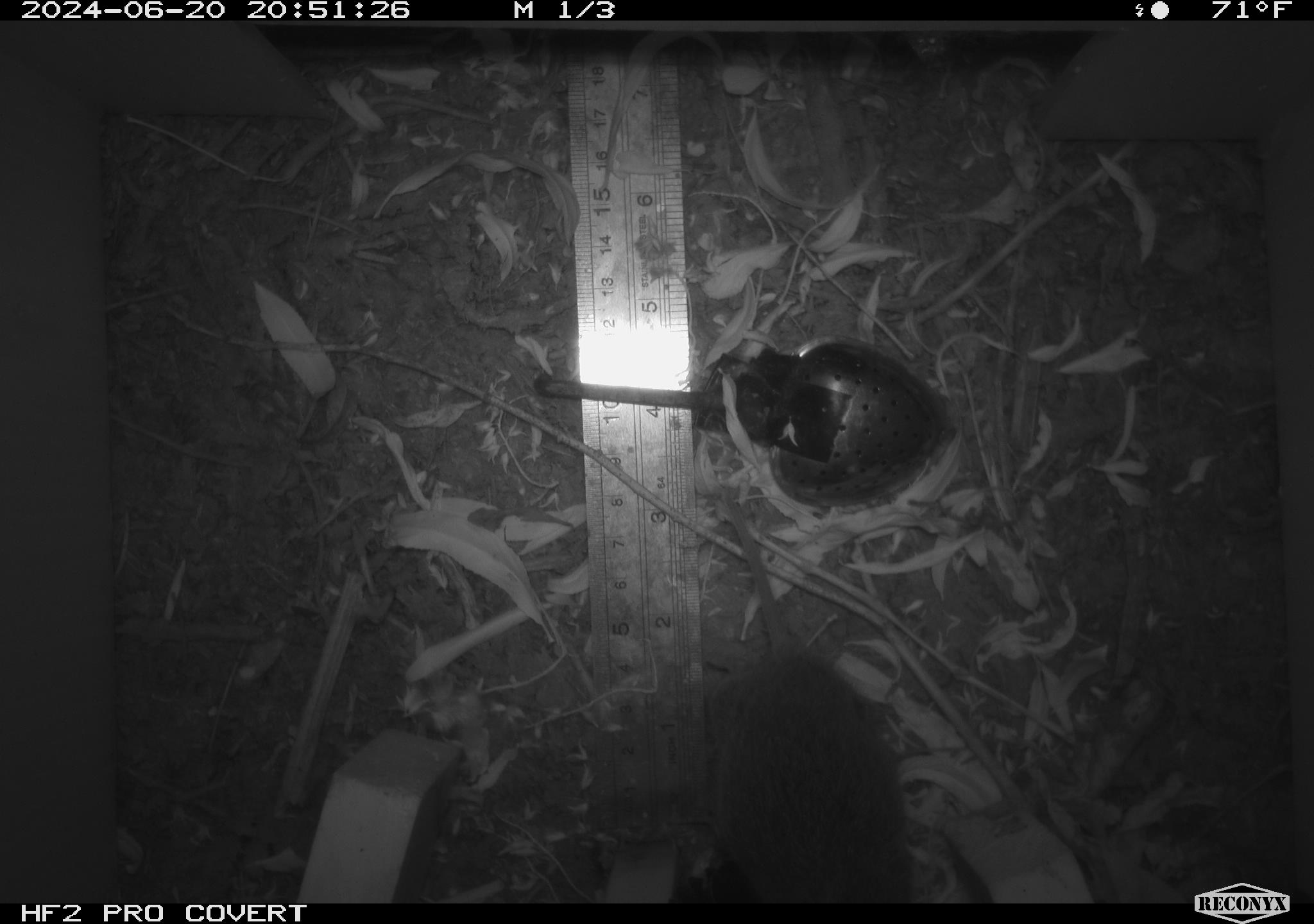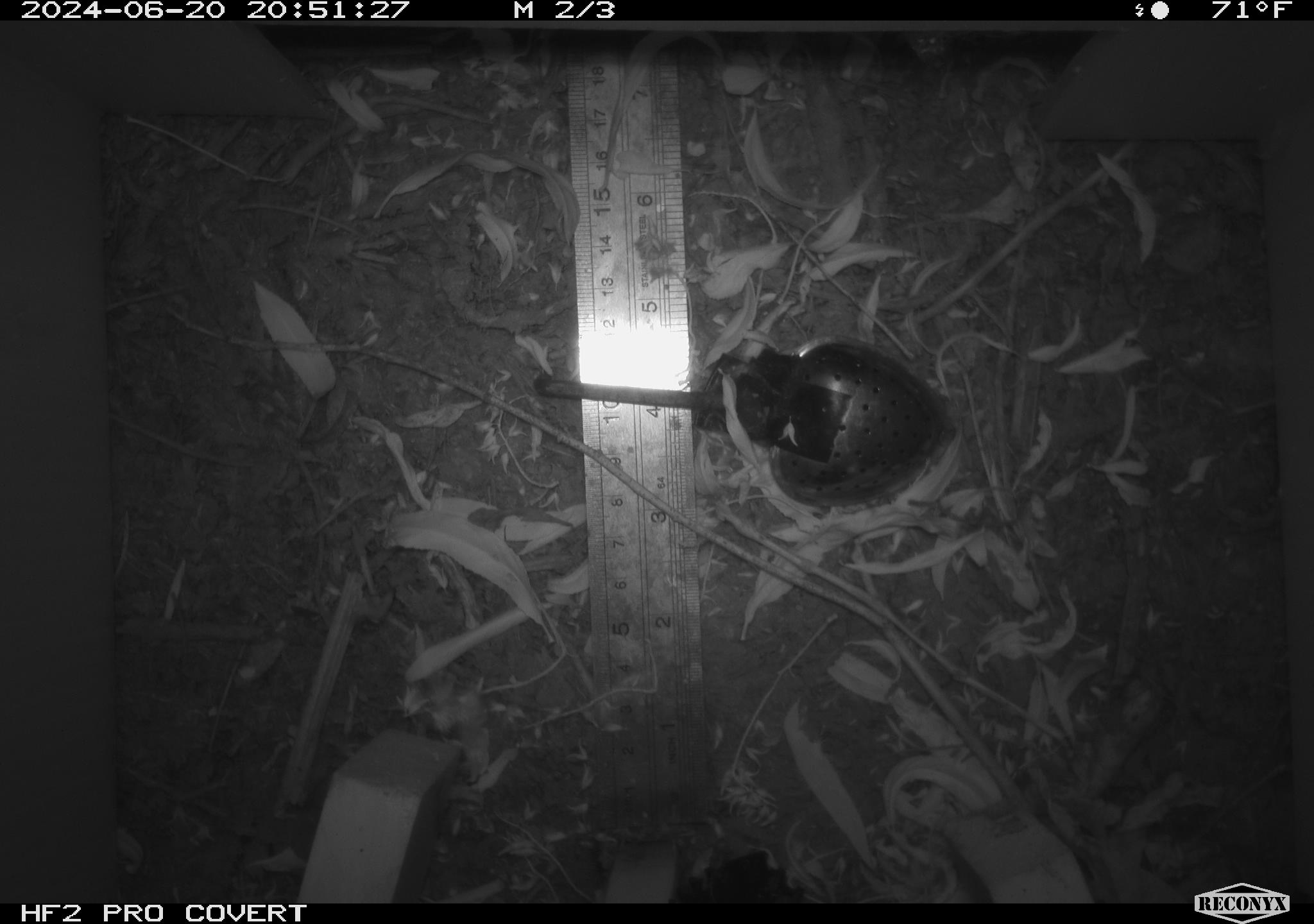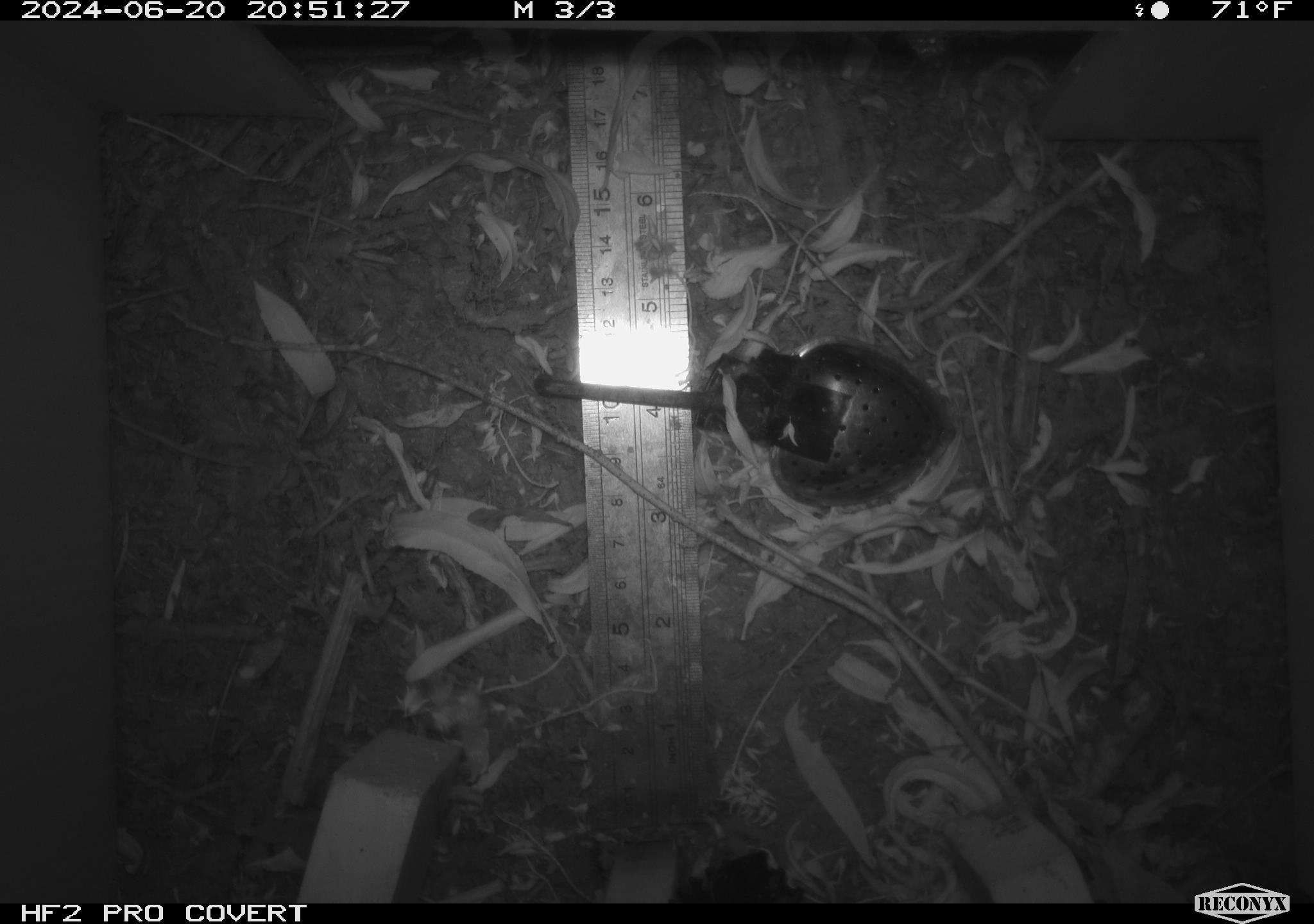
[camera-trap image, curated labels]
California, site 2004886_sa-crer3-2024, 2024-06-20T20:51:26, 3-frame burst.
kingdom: Animalia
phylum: Chordata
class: Mammalia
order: Rodentia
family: Cricetidae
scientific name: Arvicolinae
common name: voles, lemmings, and muskrats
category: arvicolinae subfamily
Arvicolinae subfamily (voles, lemmings, and muskrats) (Arvicolinae).